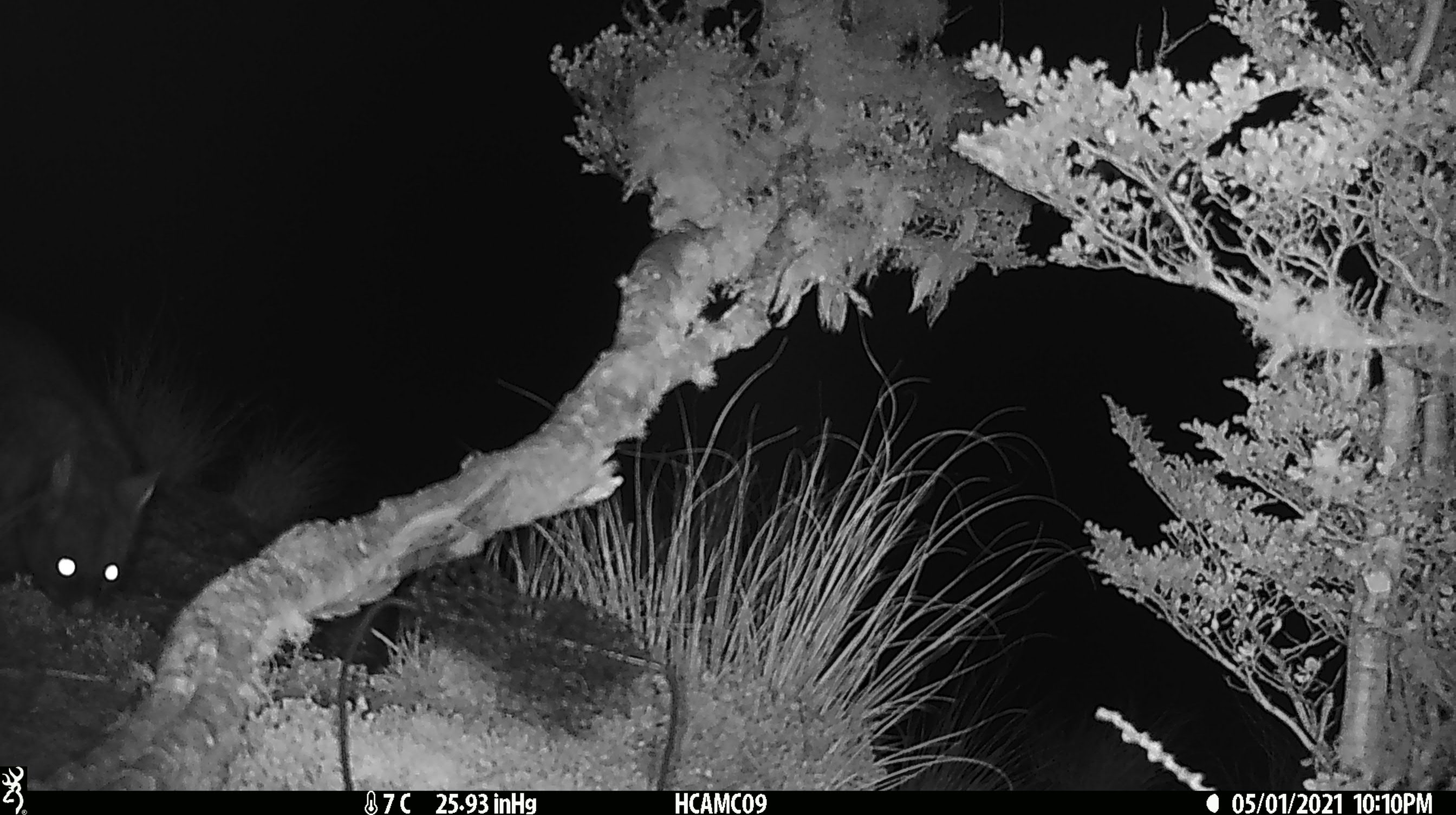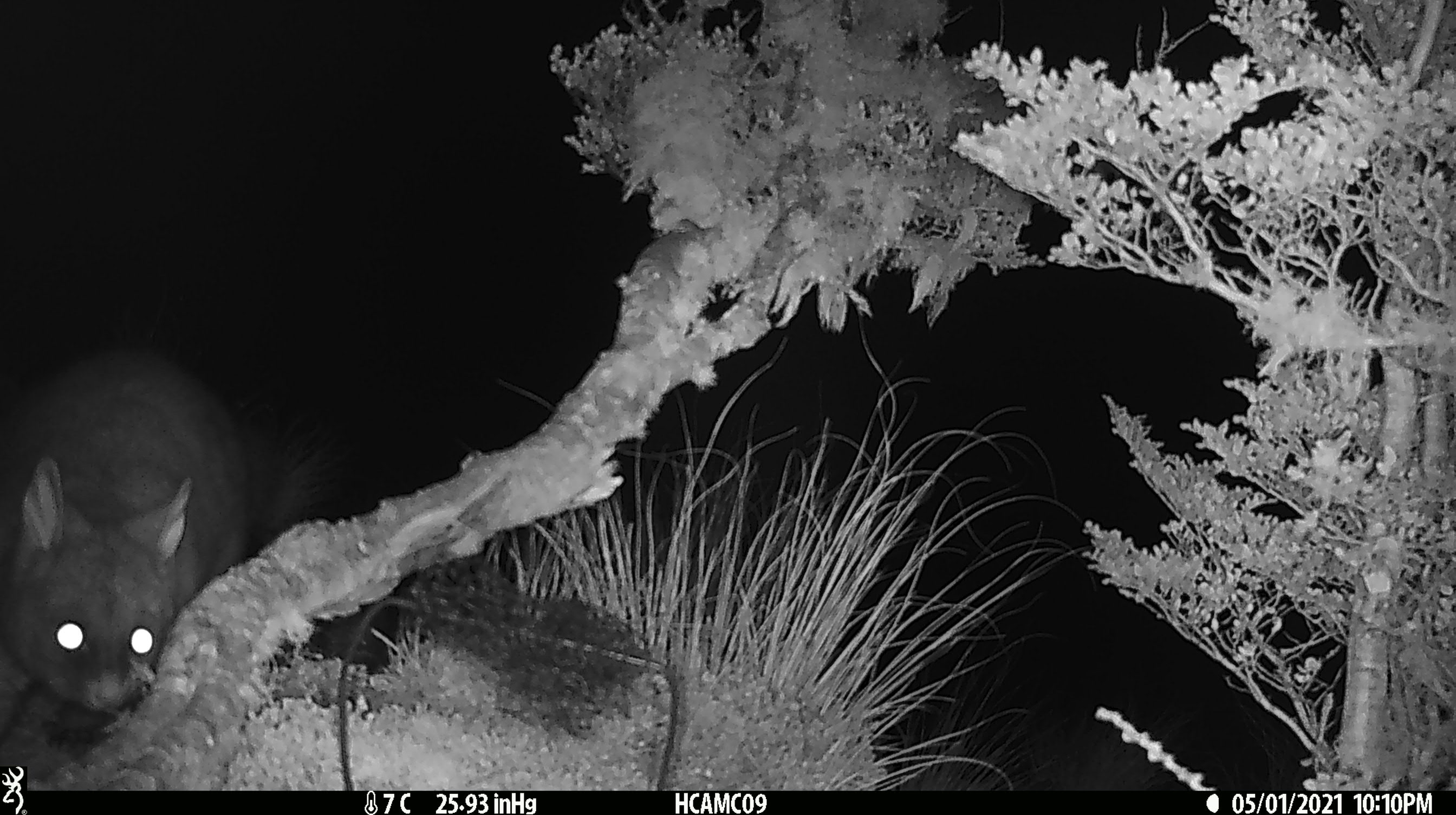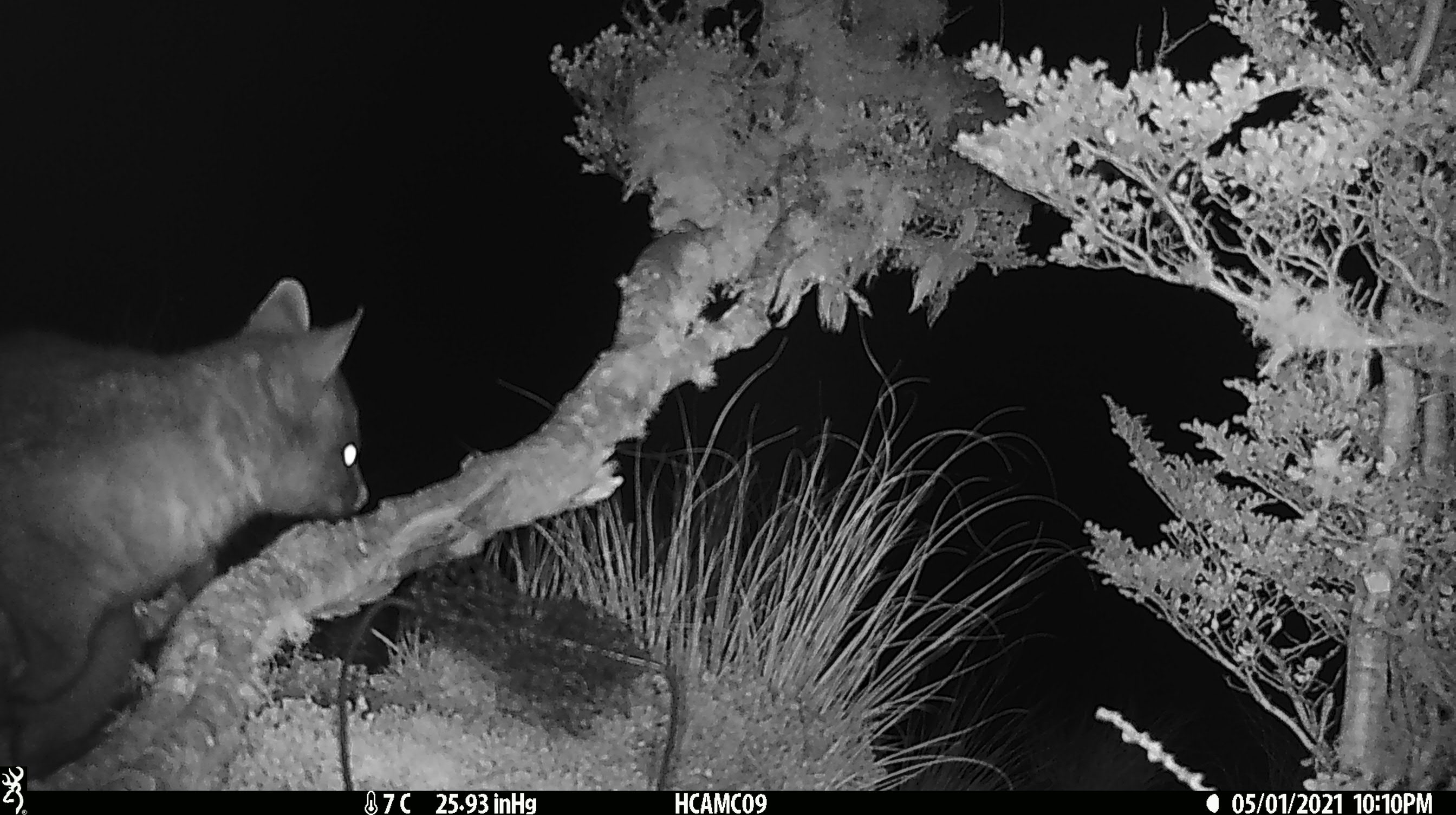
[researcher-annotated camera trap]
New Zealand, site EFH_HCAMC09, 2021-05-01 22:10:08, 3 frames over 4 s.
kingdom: Animalia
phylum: Chordata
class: Mammalia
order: Diprotodontia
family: Phalangeridae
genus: Trichosurus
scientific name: Trichosurus vulpecula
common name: common brushtail possum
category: possum